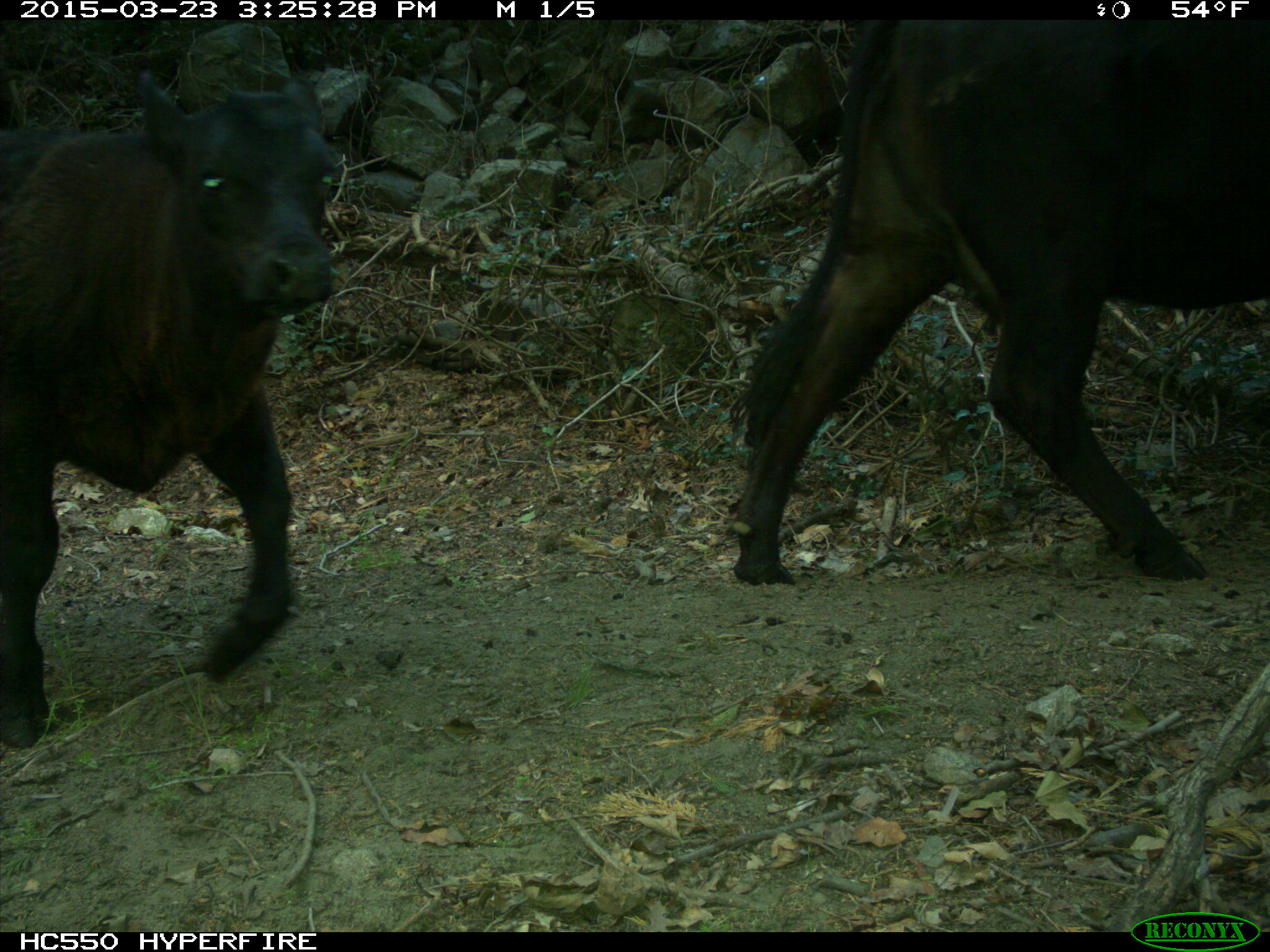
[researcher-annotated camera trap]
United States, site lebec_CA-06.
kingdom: Animalia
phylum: Chordata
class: Mammalia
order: Artiodactyla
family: Bovidae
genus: Bos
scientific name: Bos taurus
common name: domestic cow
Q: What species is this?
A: Bos taurus (domestic cow).